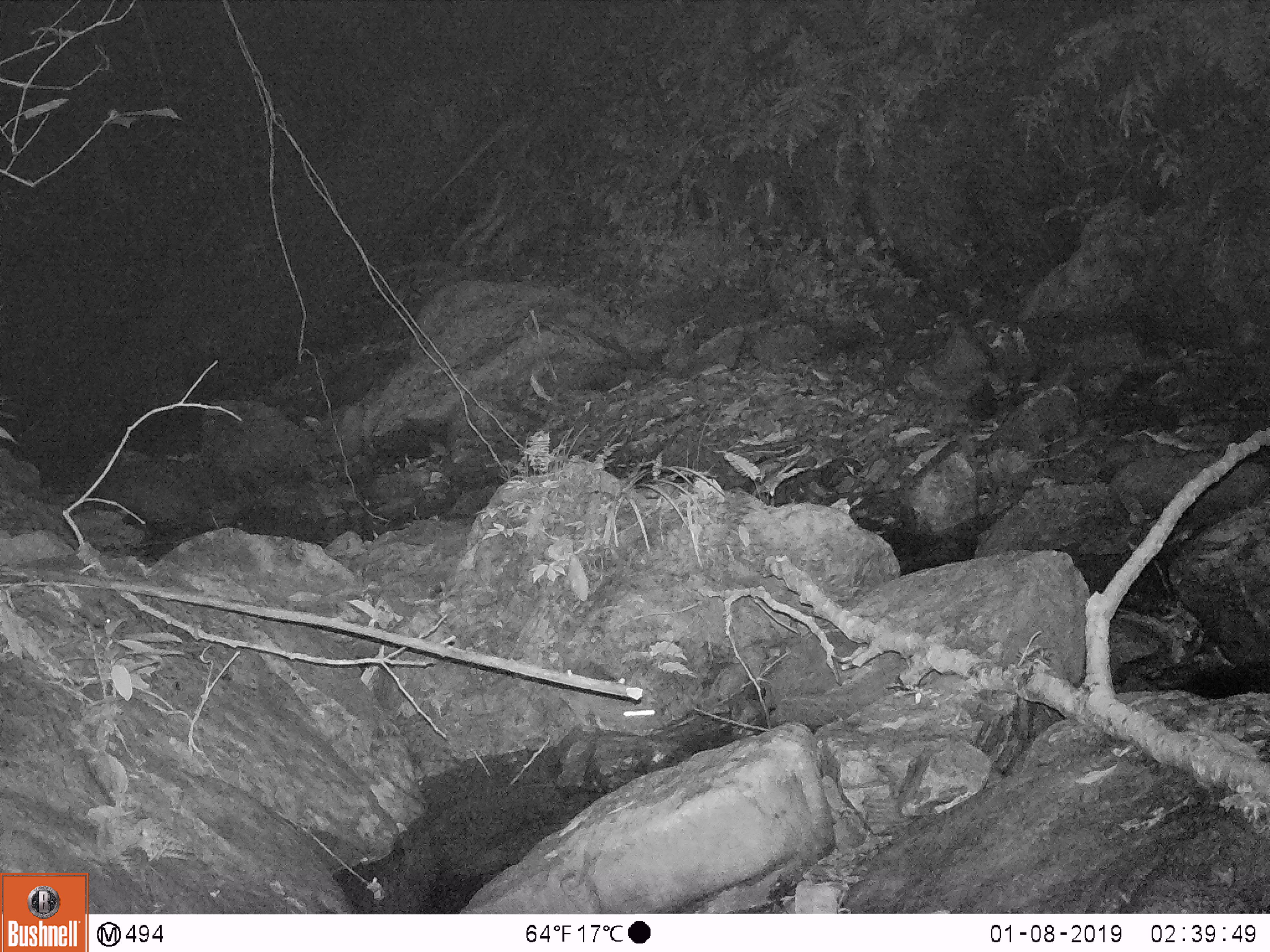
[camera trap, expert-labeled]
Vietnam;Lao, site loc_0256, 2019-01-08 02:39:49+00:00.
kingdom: Animalia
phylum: Chordata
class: Mammalia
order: Rodentia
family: Muridae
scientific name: Muridae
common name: old-world mice and rats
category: unidentified murid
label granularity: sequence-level